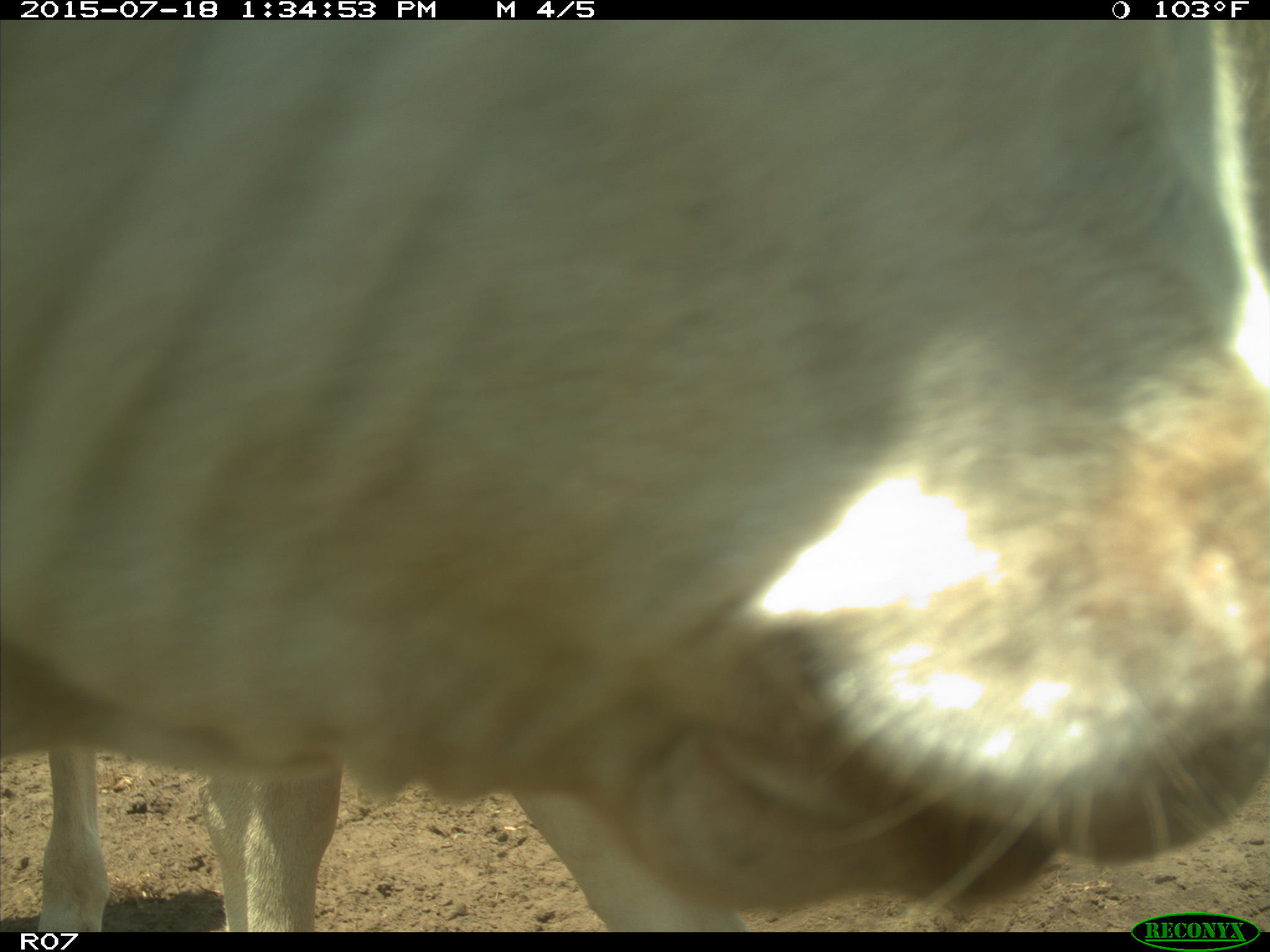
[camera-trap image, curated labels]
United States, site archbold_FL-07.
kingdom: Animalia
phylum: Chordata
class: Mammalia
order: Artiodactyla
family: Bovidae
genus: Bos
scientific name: Bos taurus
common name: domestic cow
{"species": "Bos taurus (domestic cow)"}